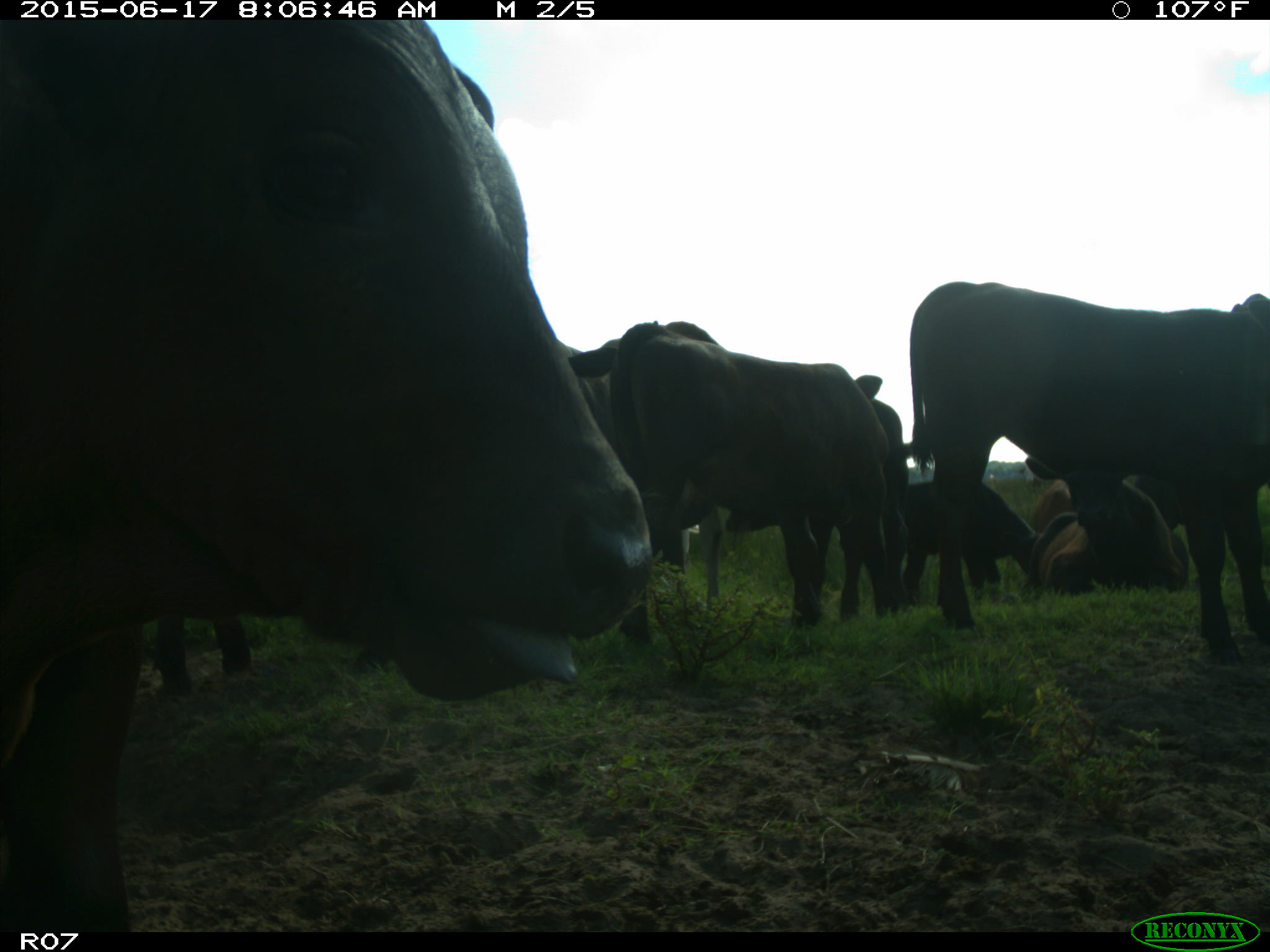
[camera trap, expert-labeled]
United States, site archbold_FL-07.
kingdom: Animalia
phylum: Chordata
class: Mammalia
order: Artiodactyla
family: Bovidae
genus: Bos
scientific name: Bos taurus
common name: domestic cow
Bos taurus (domestic cow).